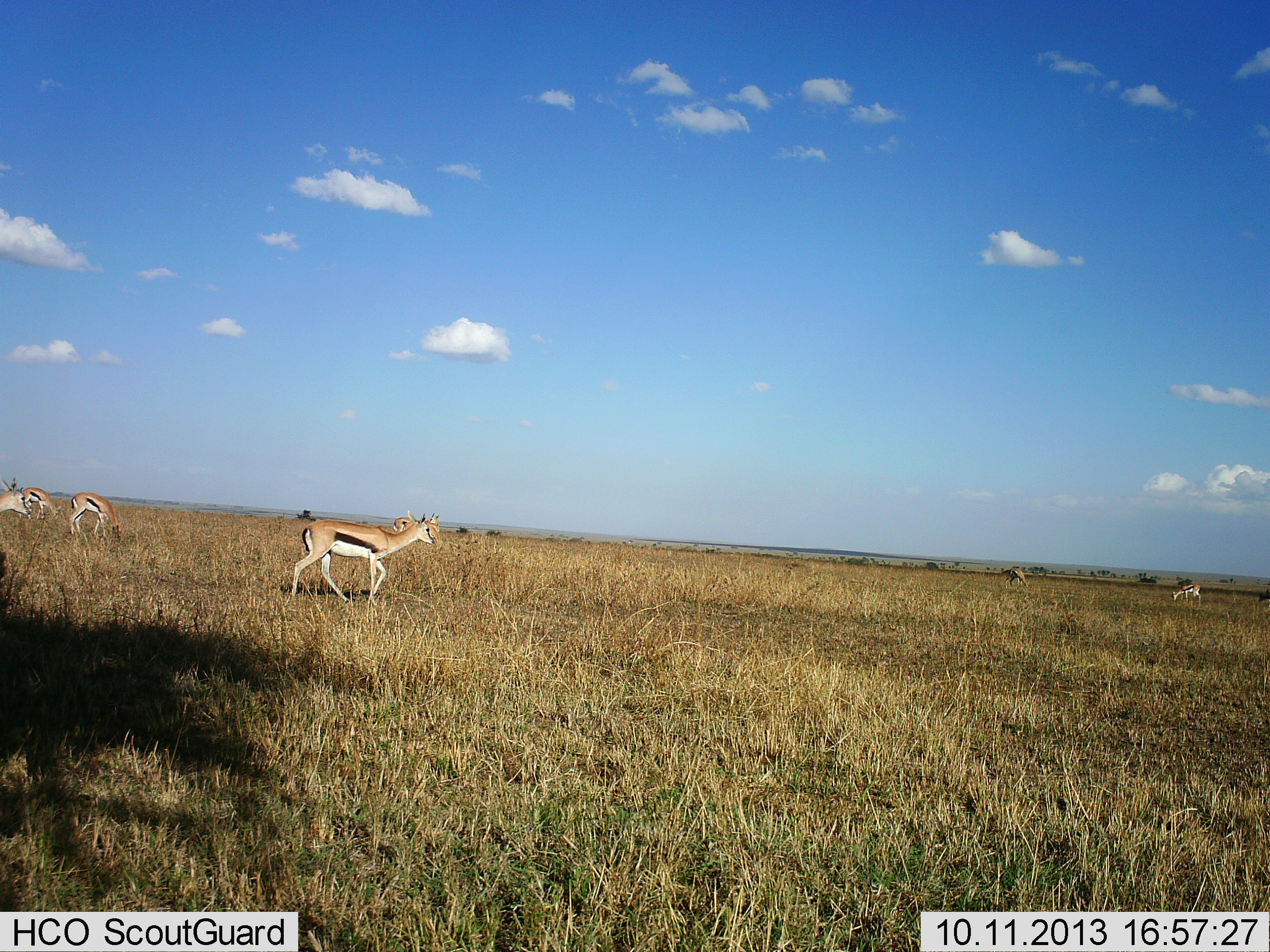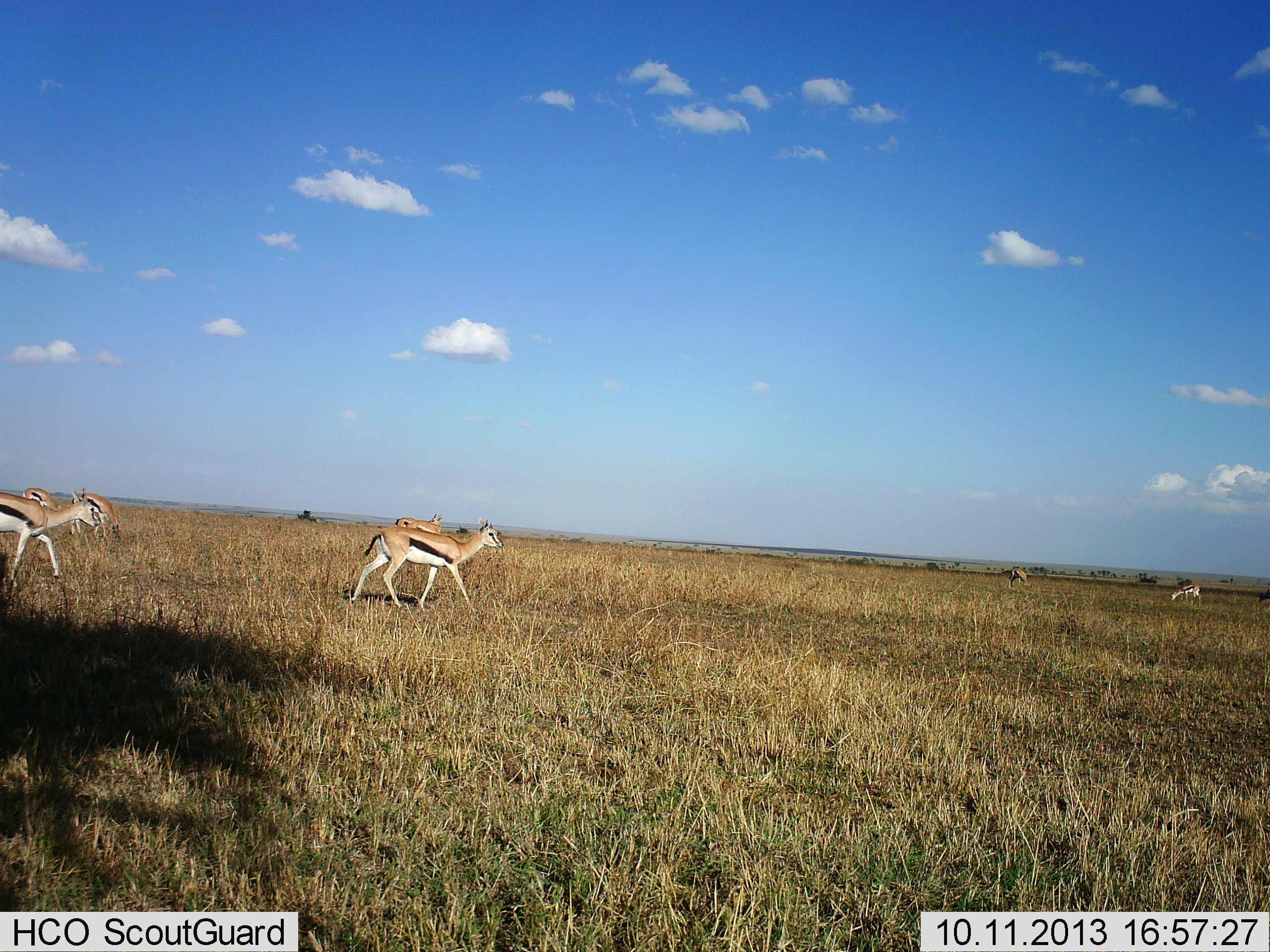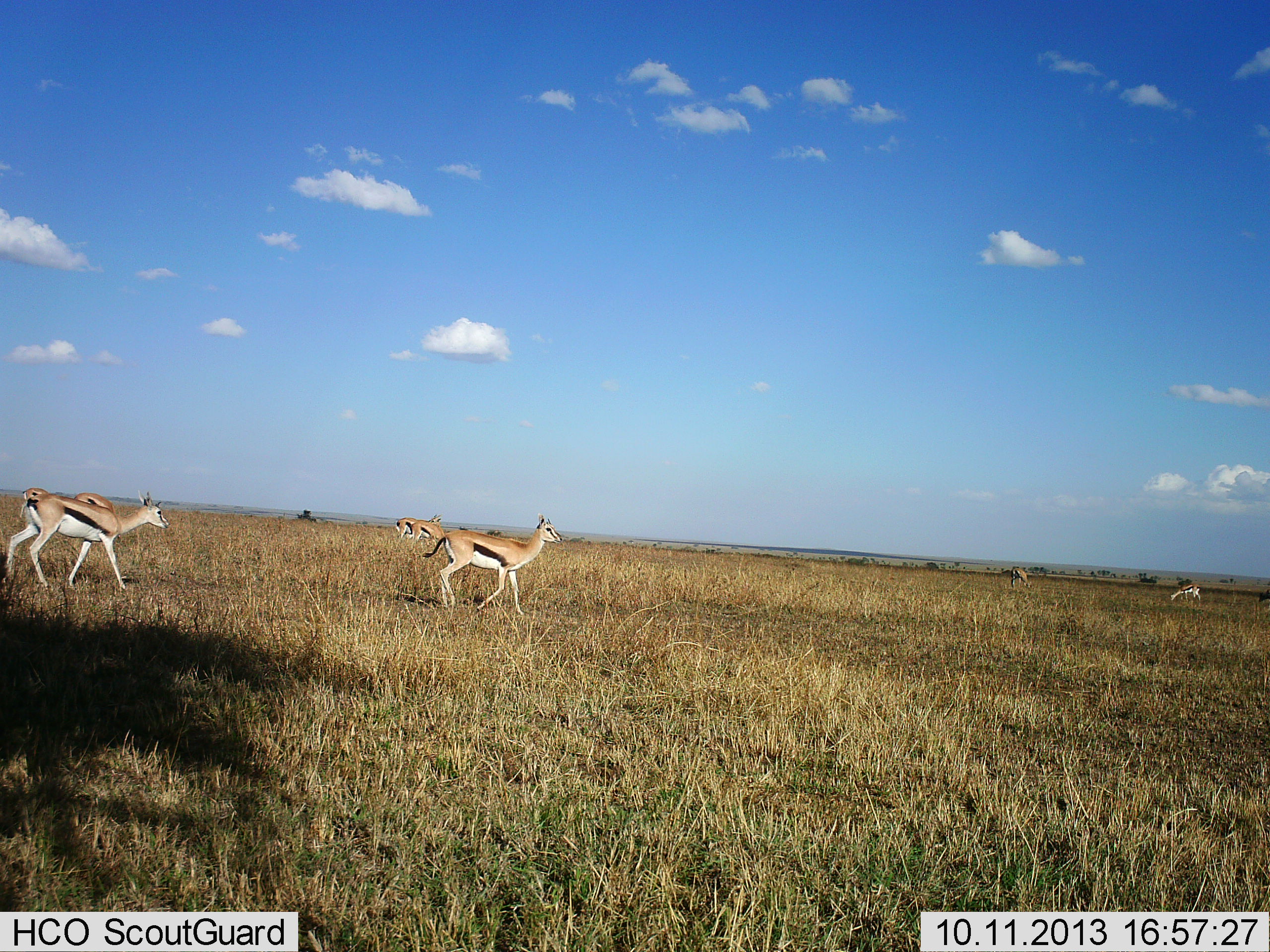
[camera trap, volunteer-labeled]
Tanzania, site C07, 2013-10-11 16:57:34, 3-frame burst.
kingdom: Animalia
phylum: Chordata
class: Mammalia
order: Artiodactyla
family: Bovidae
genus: Eudorcas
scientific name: Eudorcas thomsonii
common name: thomson's gazelle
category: gazellethomsons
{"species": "gazellethomsons (thomson's gazelle) (Eudorcas thomsonii)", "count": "8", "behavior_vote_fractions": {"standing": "38%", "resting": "0%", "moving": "94%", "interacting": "3%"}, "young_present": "0%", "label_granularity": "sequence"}